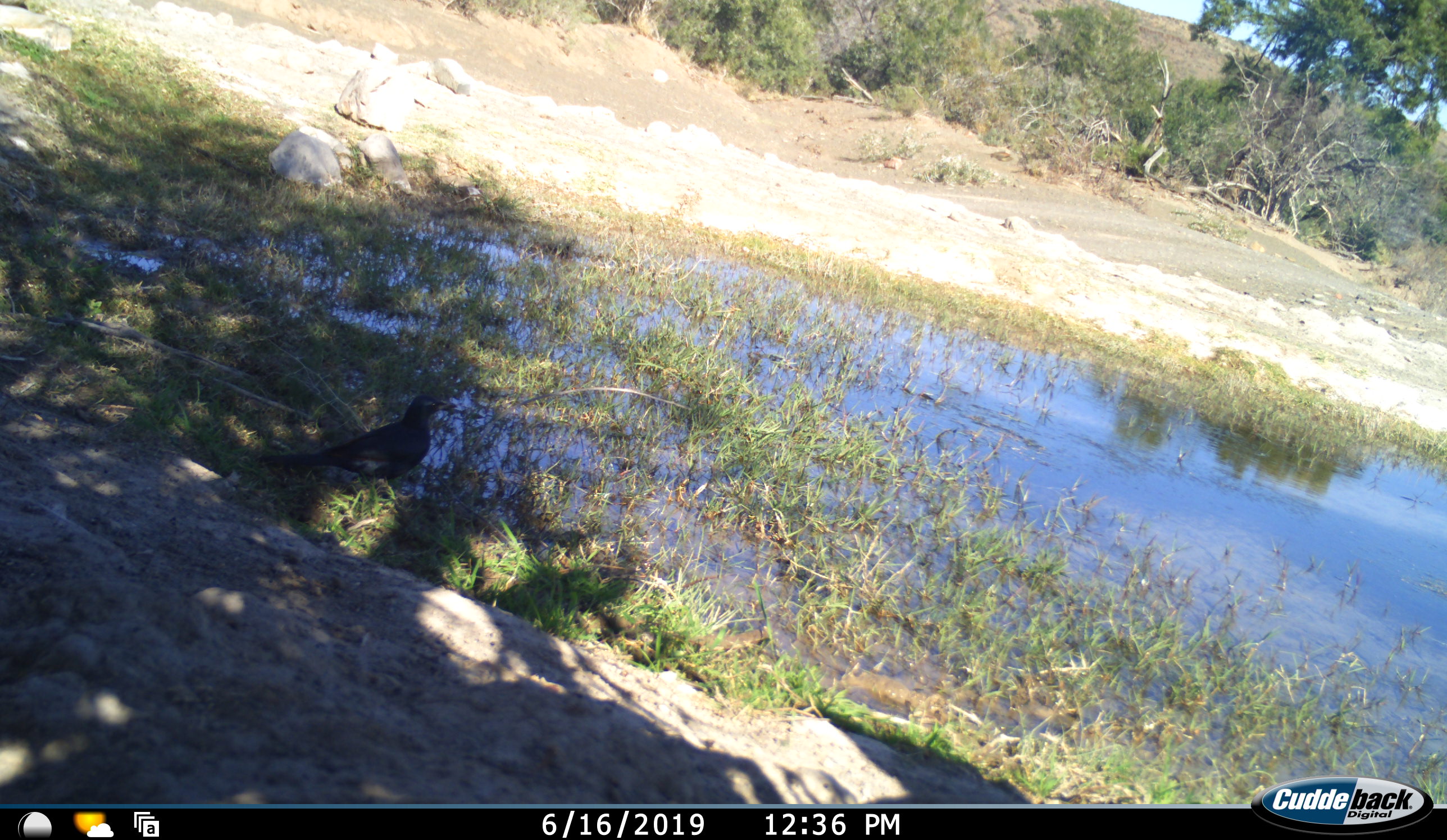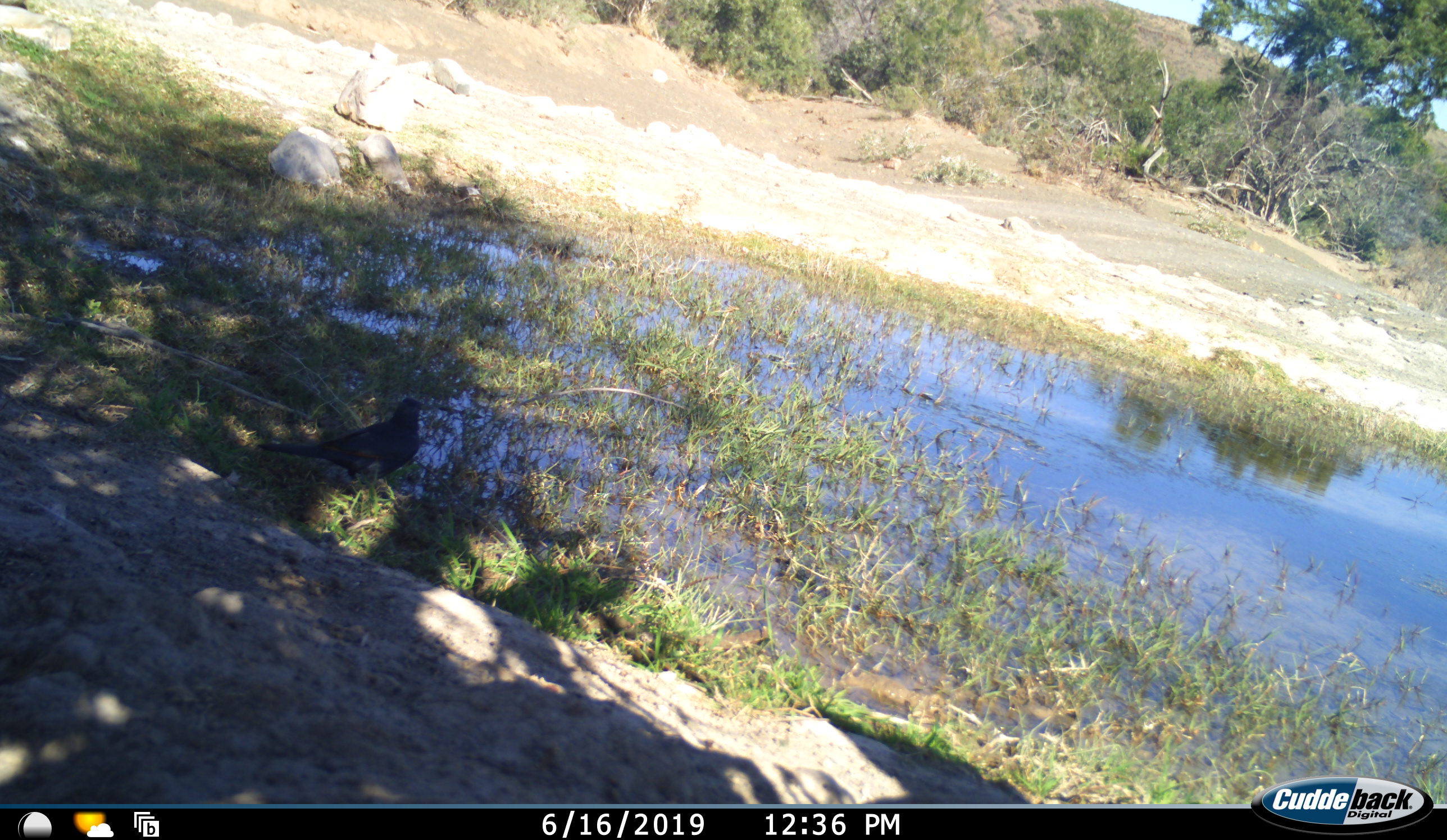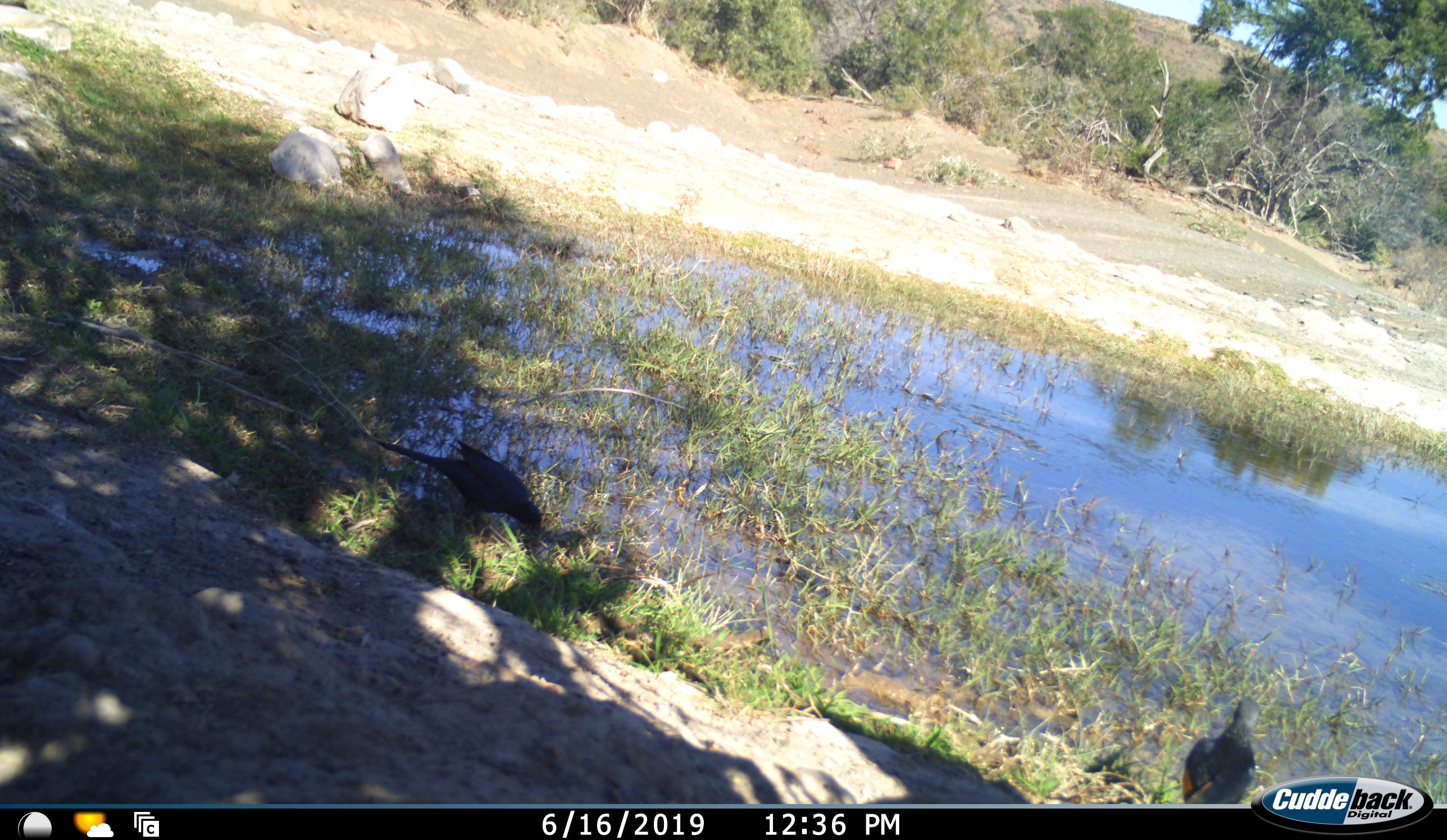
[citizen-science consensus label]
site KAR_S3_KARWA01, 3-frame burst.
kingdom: Animalia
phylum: Chordata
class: Aves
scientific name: Aves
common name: bird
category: birdother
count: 2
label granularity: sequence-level